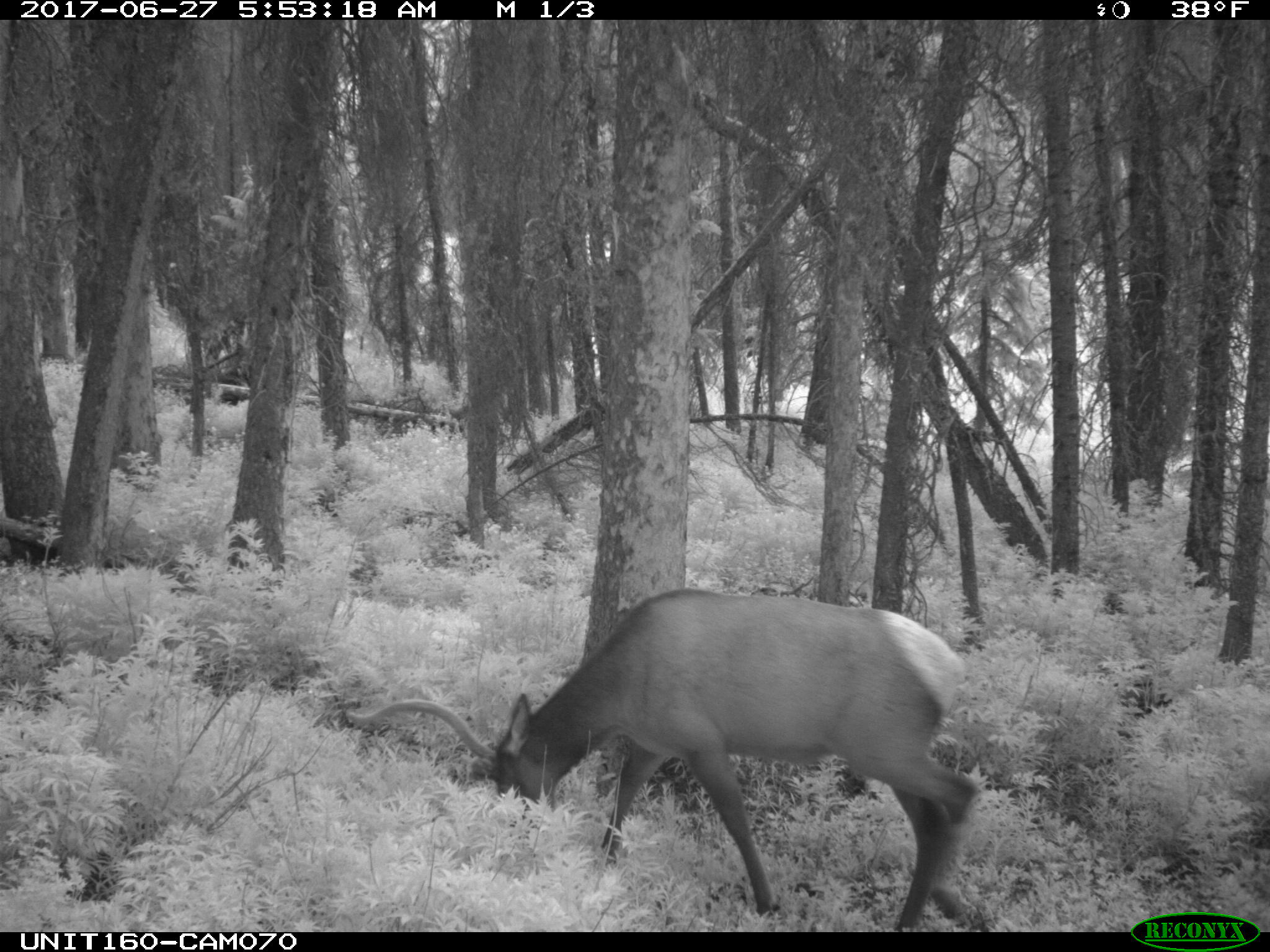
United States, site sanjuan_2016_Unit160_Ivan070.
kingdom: Animalia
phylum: Chordata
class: Mammalia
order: Artiodactyla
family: Cervidae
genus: Cervus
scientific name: Cervus elaphus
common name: red deer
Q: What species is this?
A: Cervus elaphus (red deer).